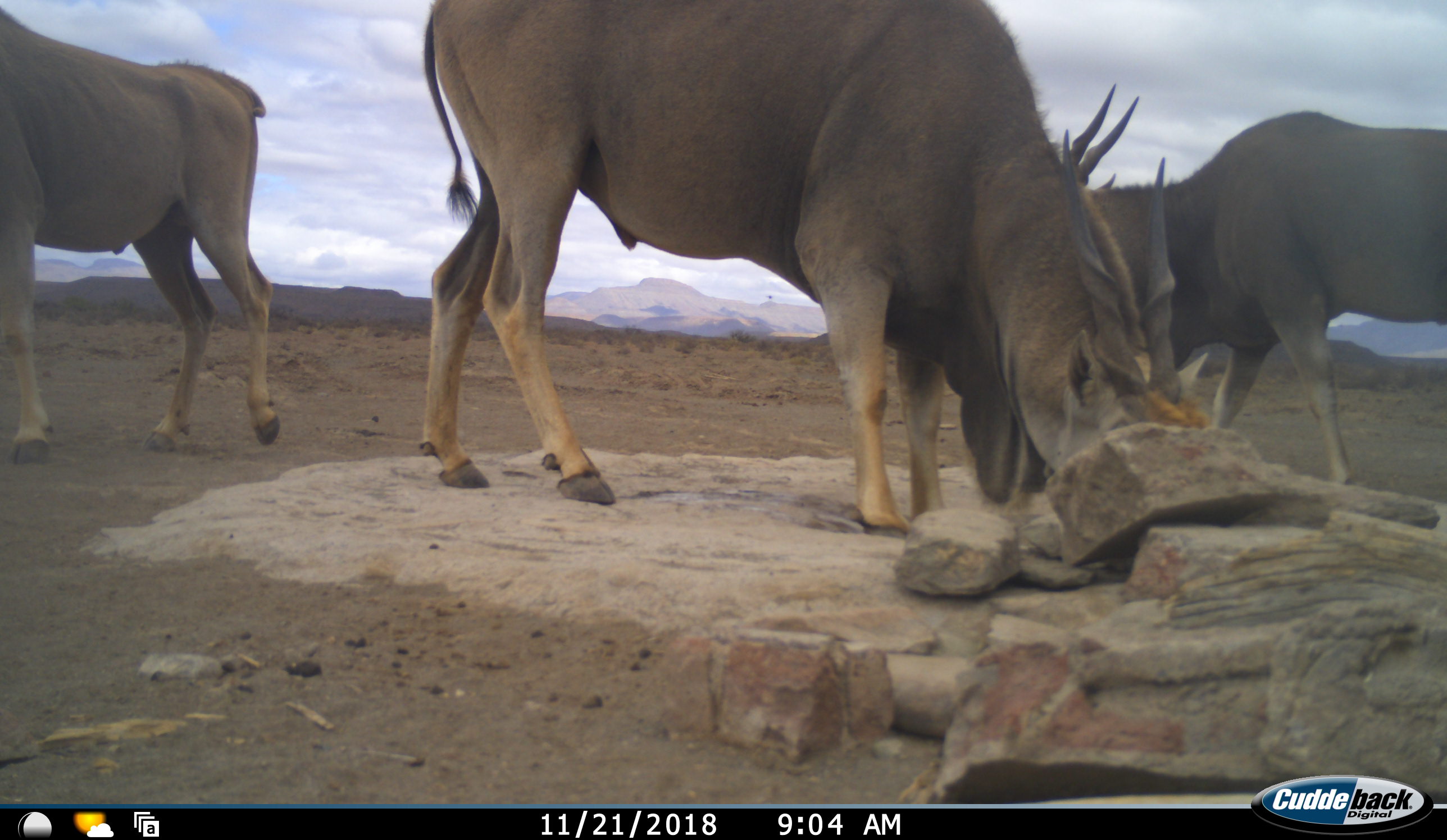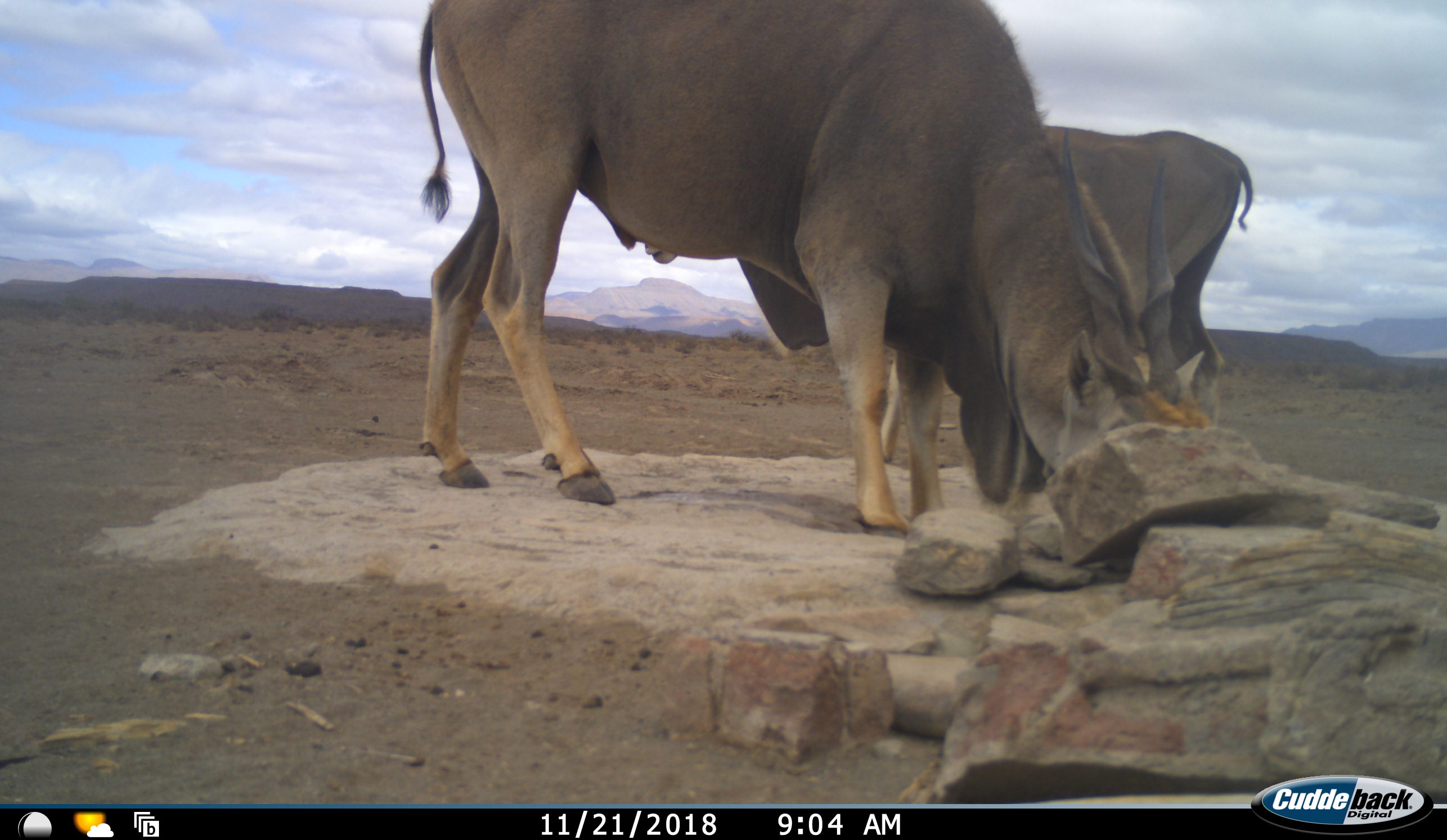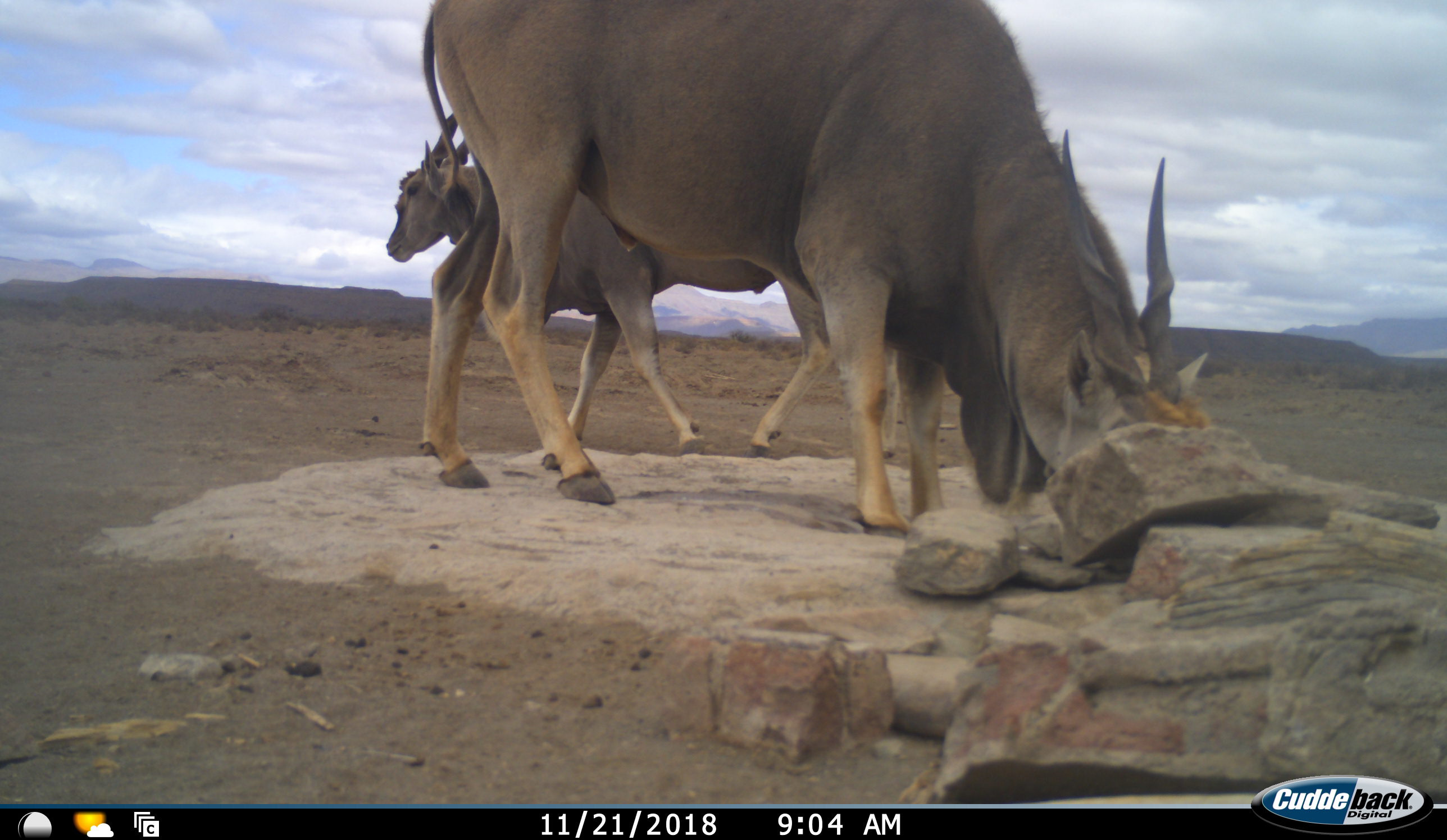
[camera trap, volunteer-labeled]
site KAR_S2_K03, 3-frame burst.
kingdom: Animalia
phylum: Chordata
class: Mammalia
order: Artiodactyla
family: Bovidae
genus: Tragelaphus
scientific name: Tragelaphus oryx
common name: eland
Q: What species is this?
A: Eland (Tragelaphus oryx).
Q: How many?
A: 3.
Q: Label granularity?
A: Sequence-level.